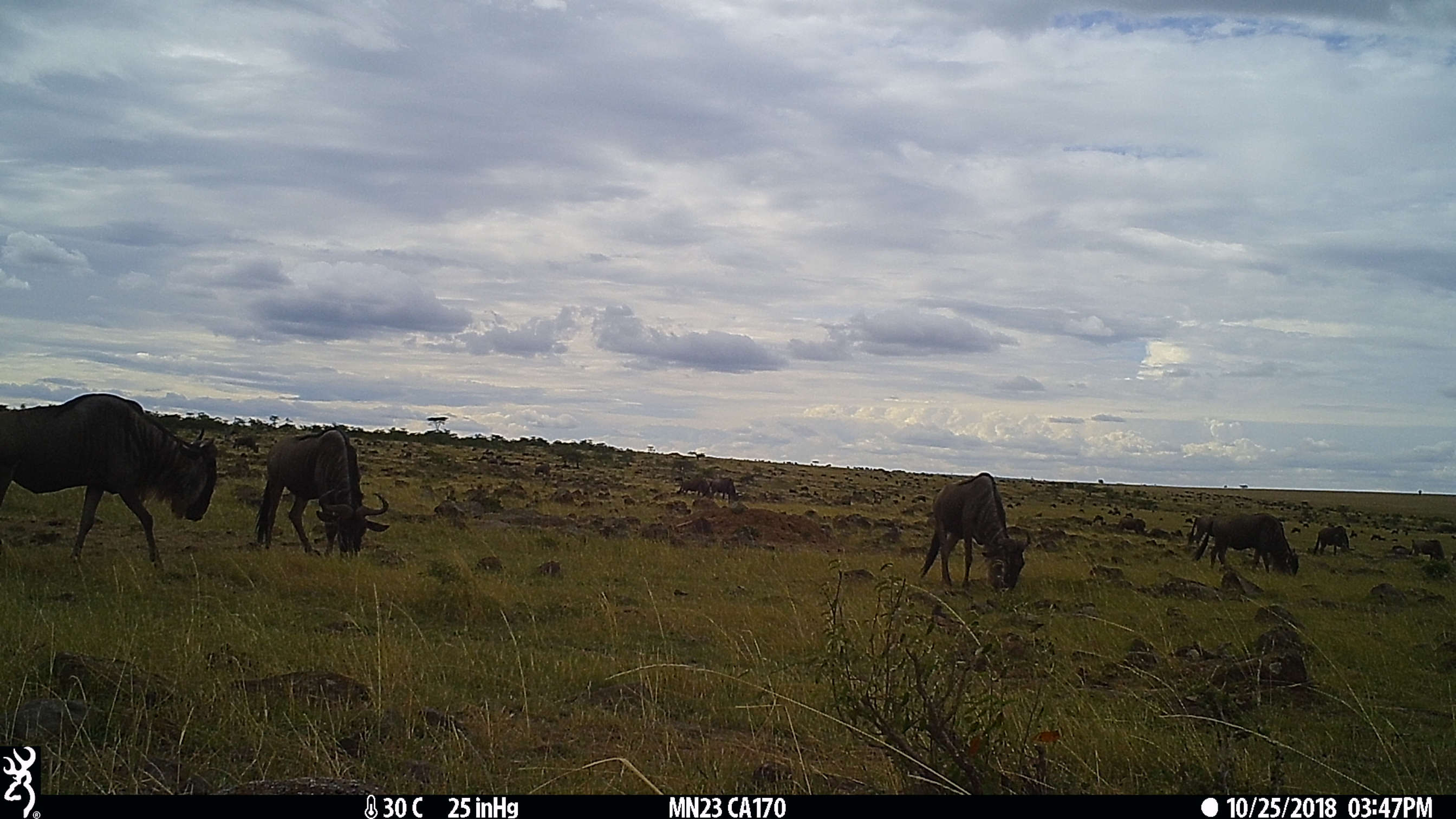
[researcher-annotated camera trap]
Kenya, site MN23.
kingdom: Animalia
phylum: Chordata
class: Mammalia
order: Artiodactyla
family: Bovidae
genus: Connochaetes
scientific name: Connochaetes taurinus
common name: blue wildebeest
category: wildebeest